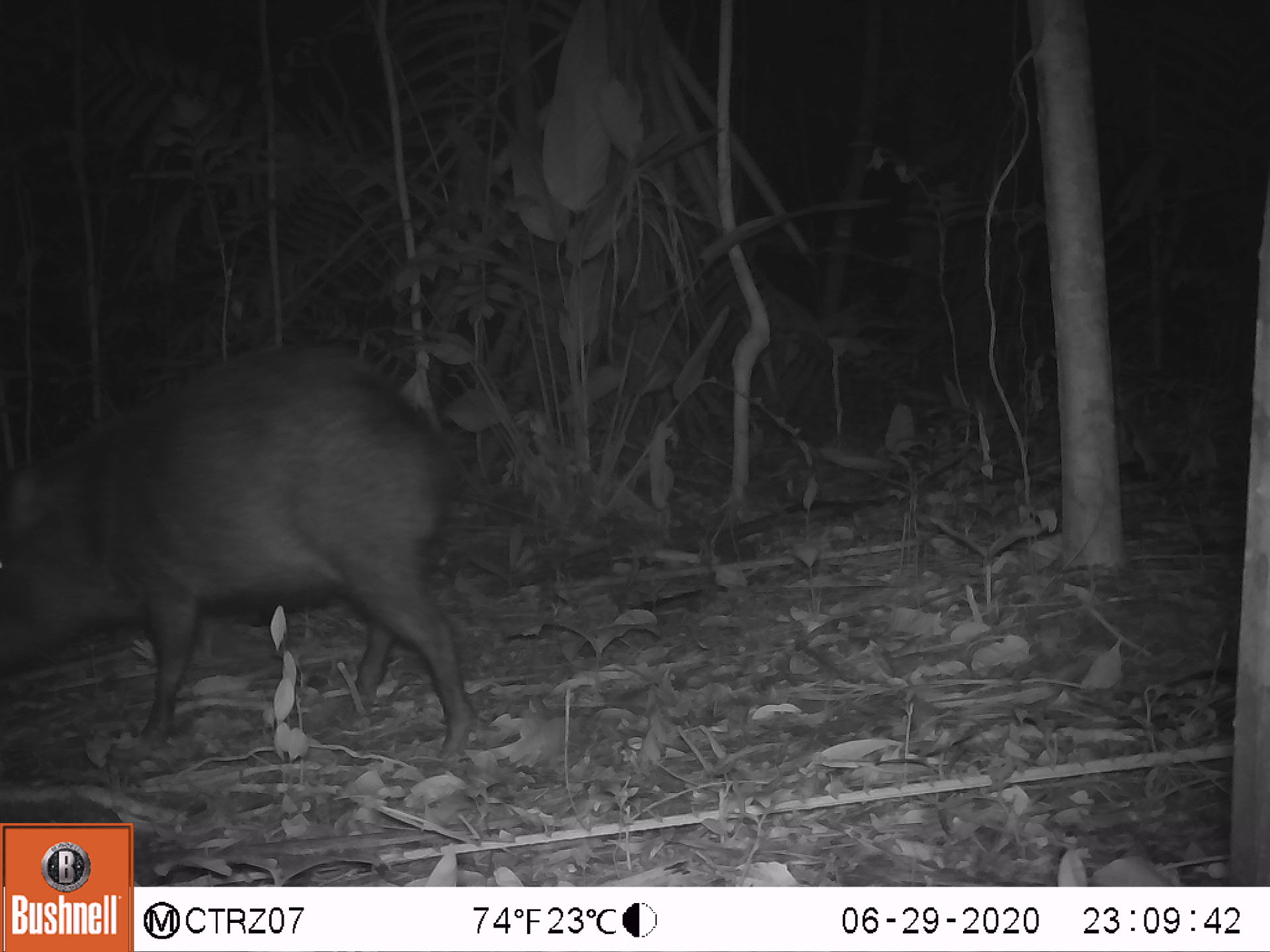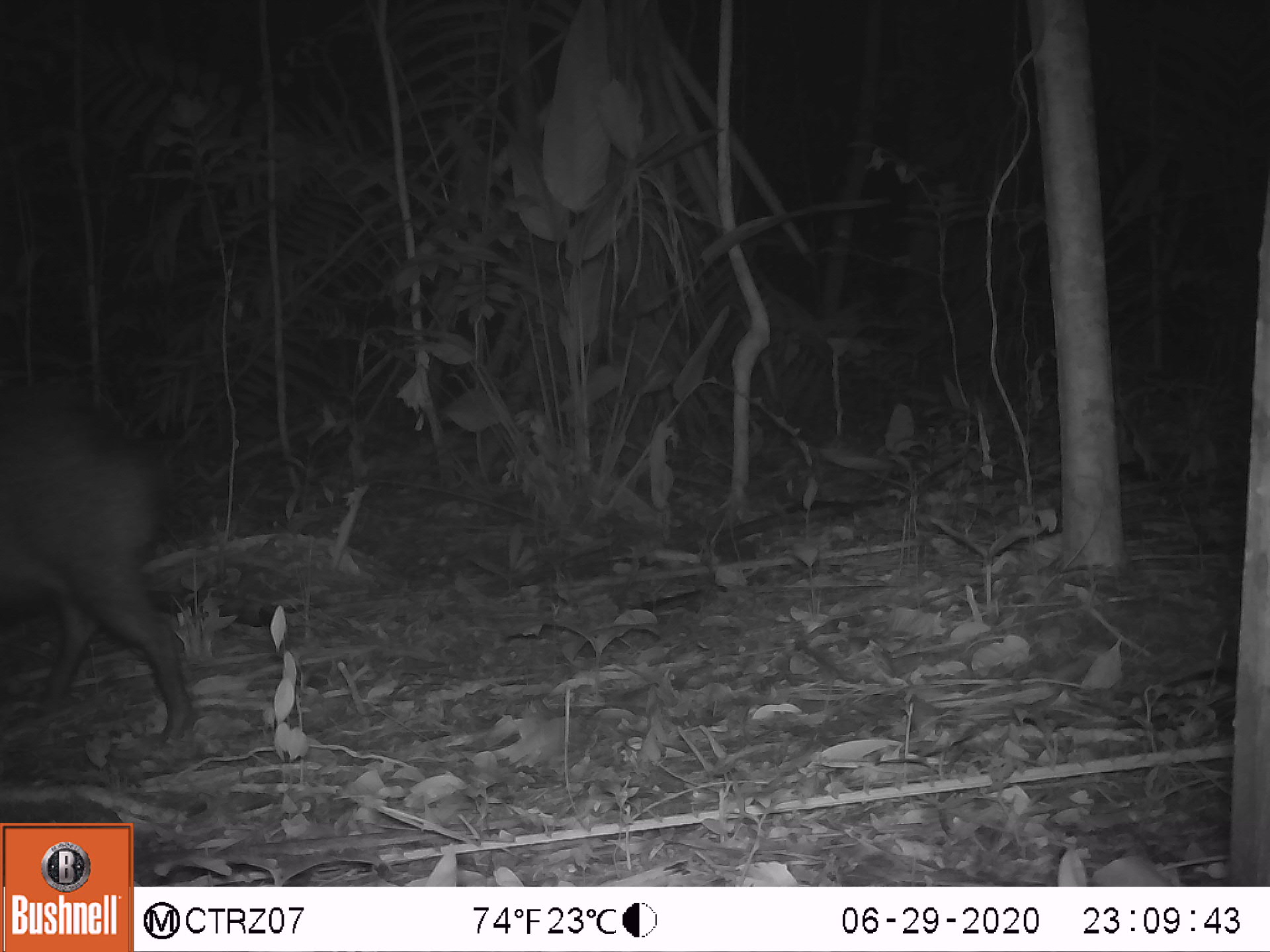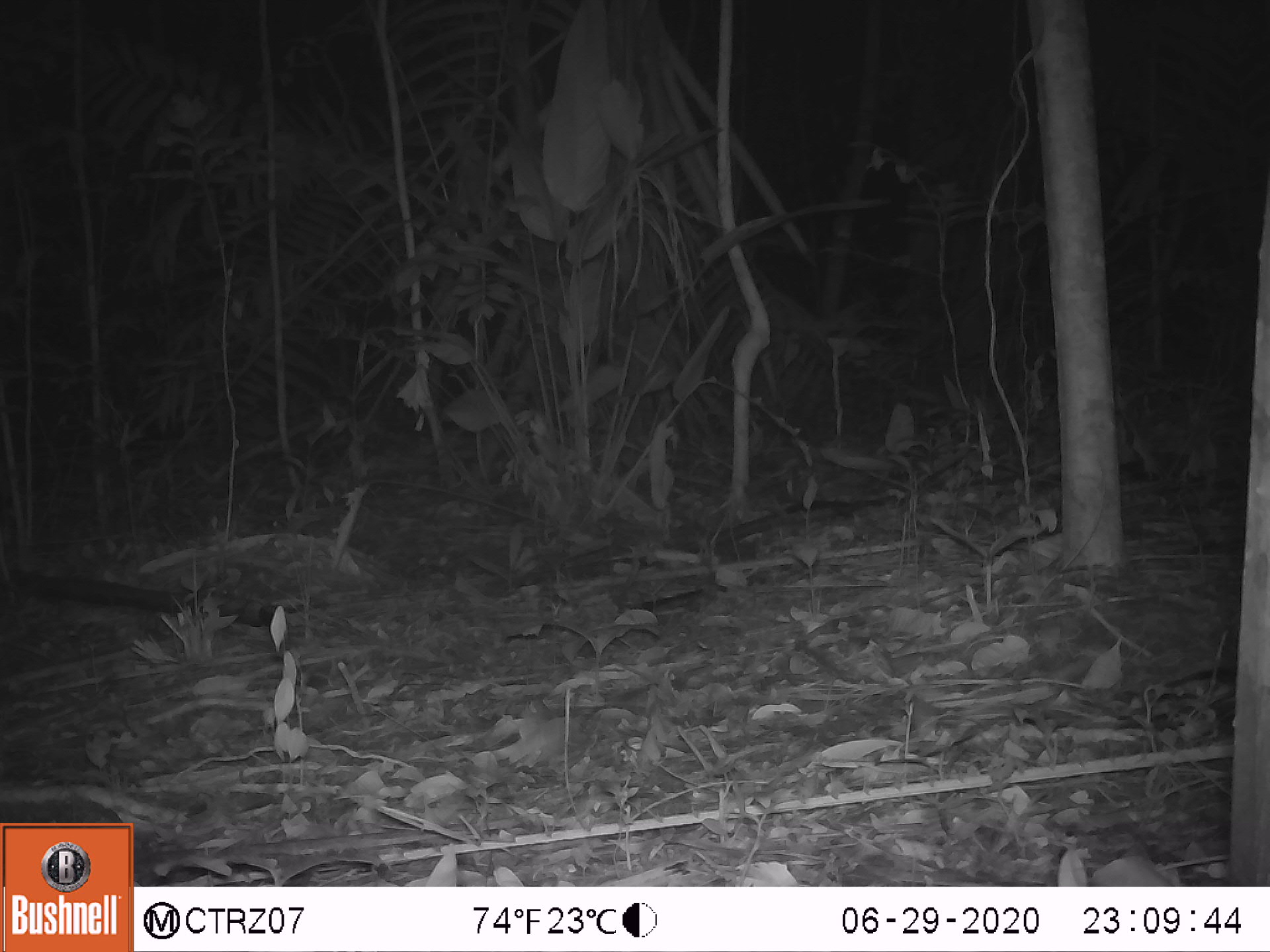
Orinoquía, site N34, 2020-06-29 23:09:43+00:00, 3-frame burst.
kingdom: Animalia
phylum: Chordata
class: Mammalia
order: Artiodactyla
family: Tayassuidae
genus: Pecari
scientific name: Pecari tajacu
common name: collared peccary